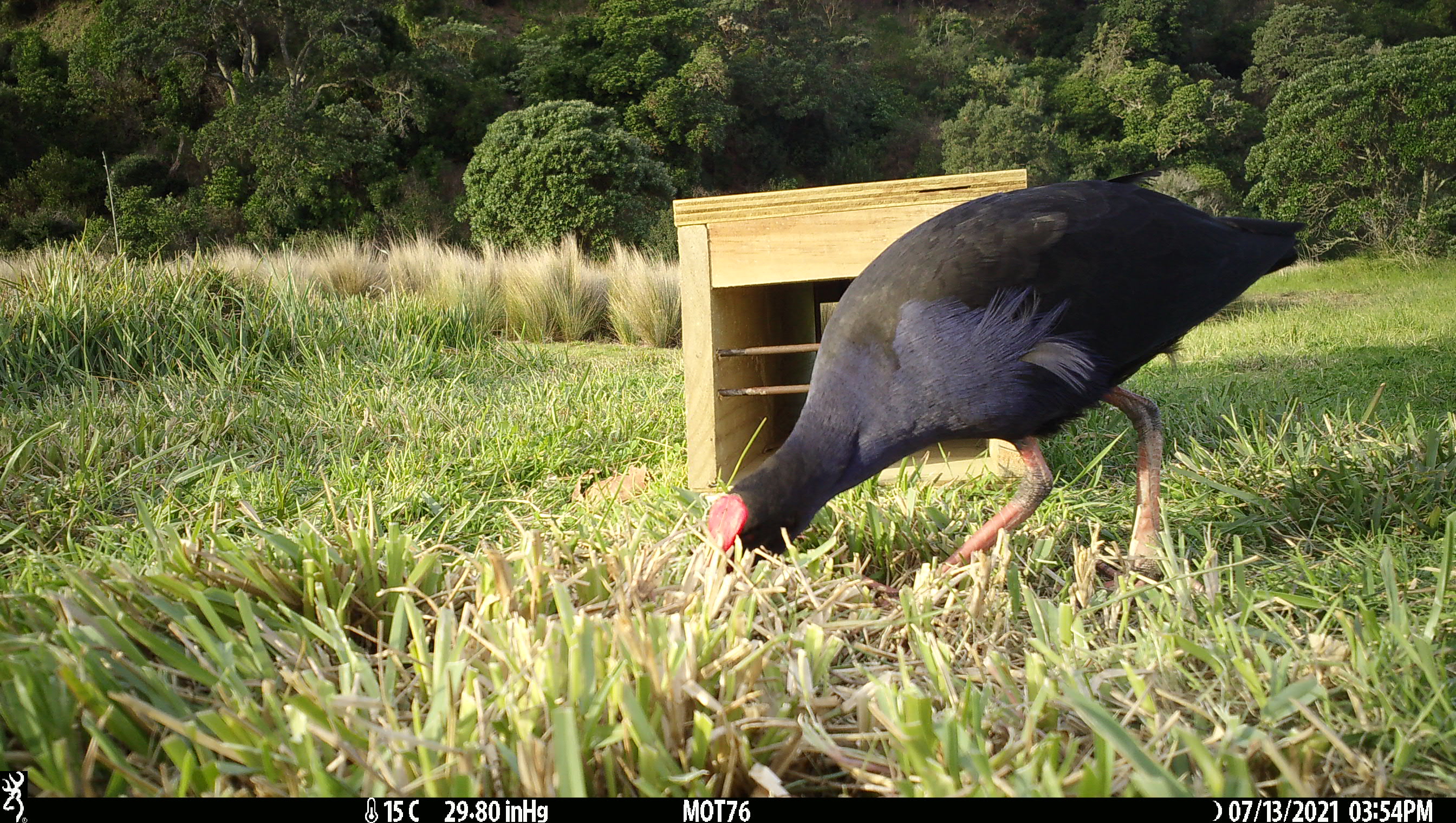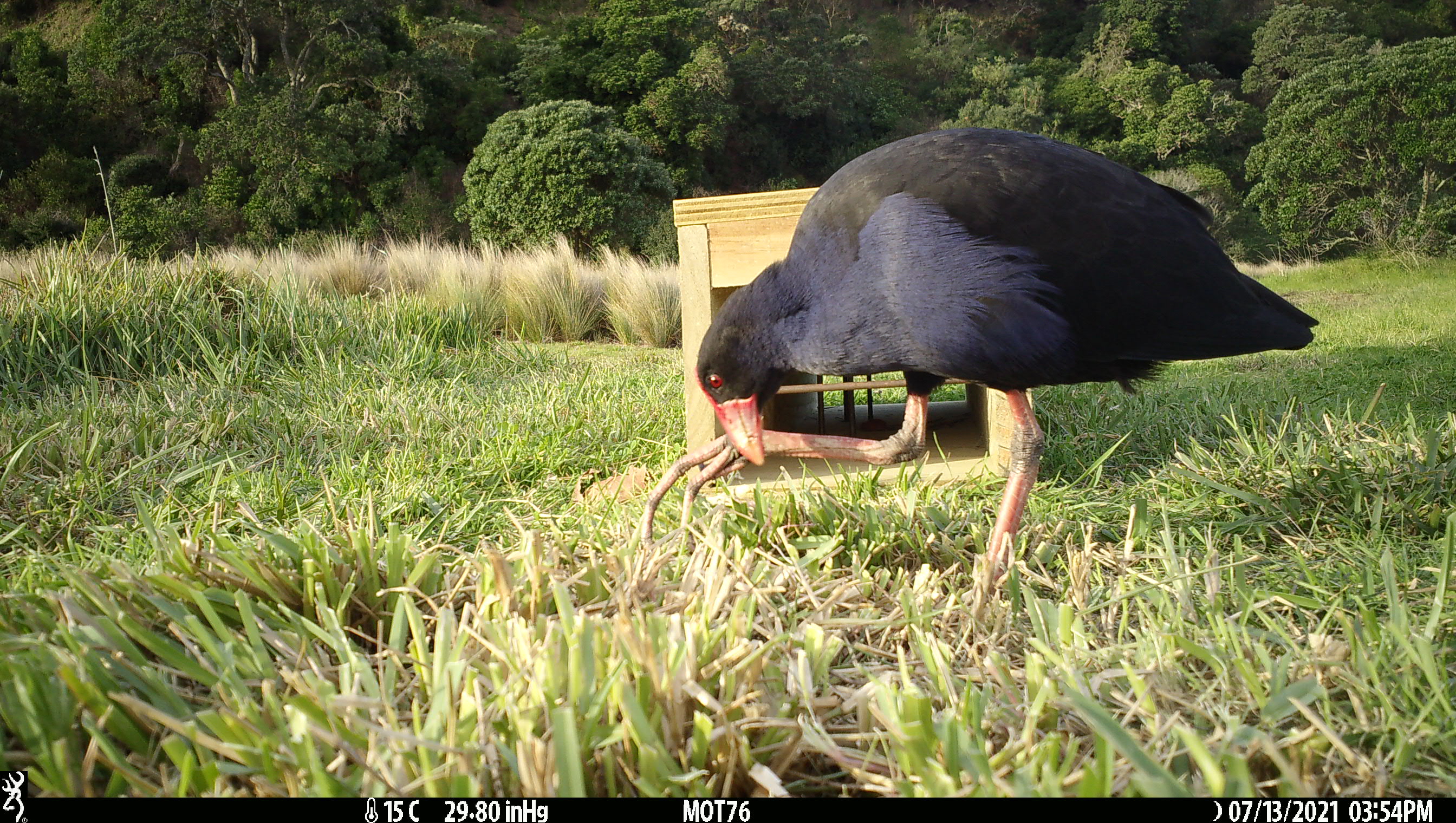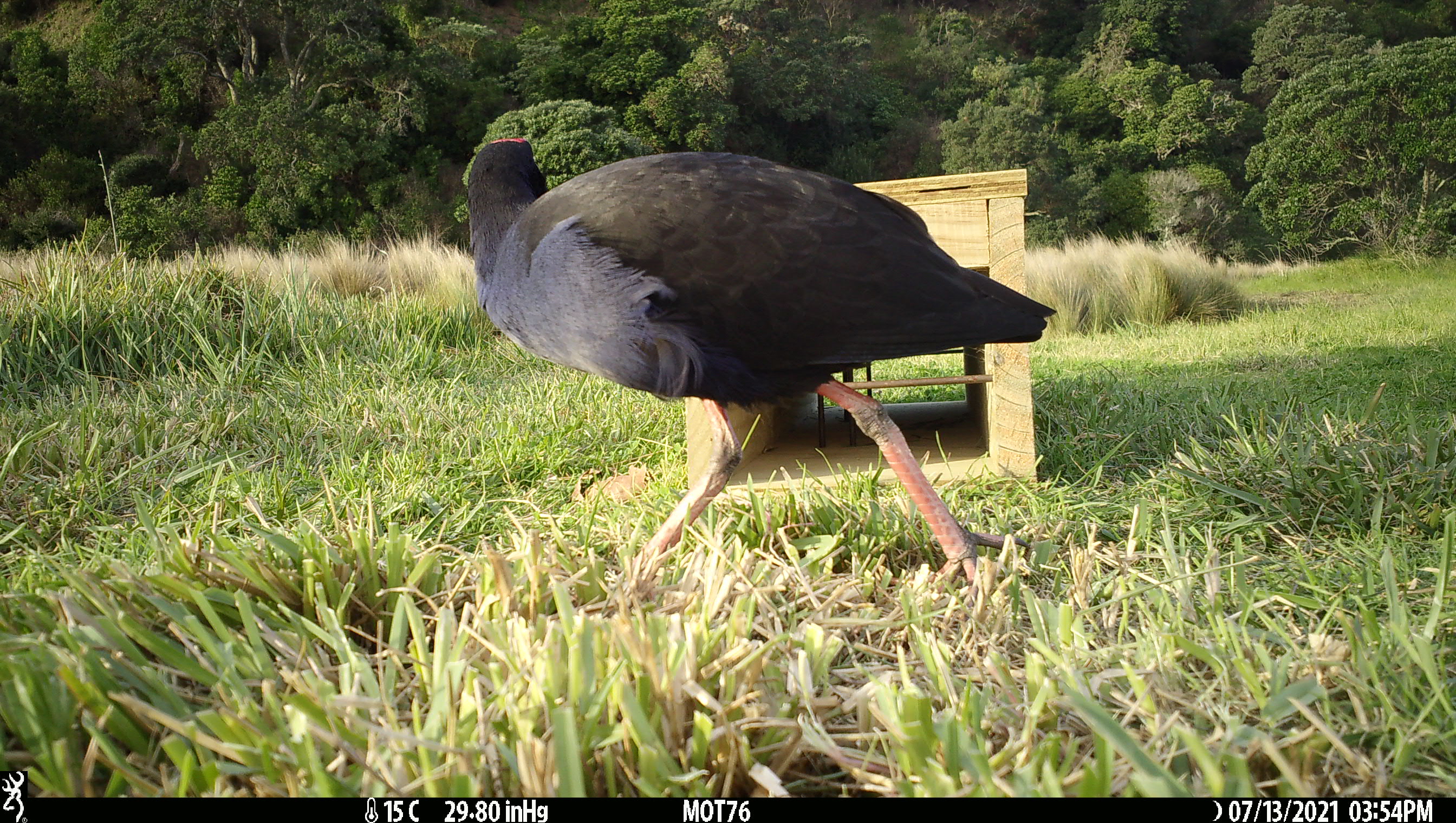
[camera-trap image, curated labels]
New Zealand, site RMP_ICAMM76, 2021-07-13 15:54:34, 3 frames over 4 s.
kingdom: Animalia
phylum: Chordata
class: Aves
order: Gruiformes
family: Rallidae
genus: Porphyrio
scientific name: Porphyrio melanotus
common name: australasian swamphen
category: pukeko